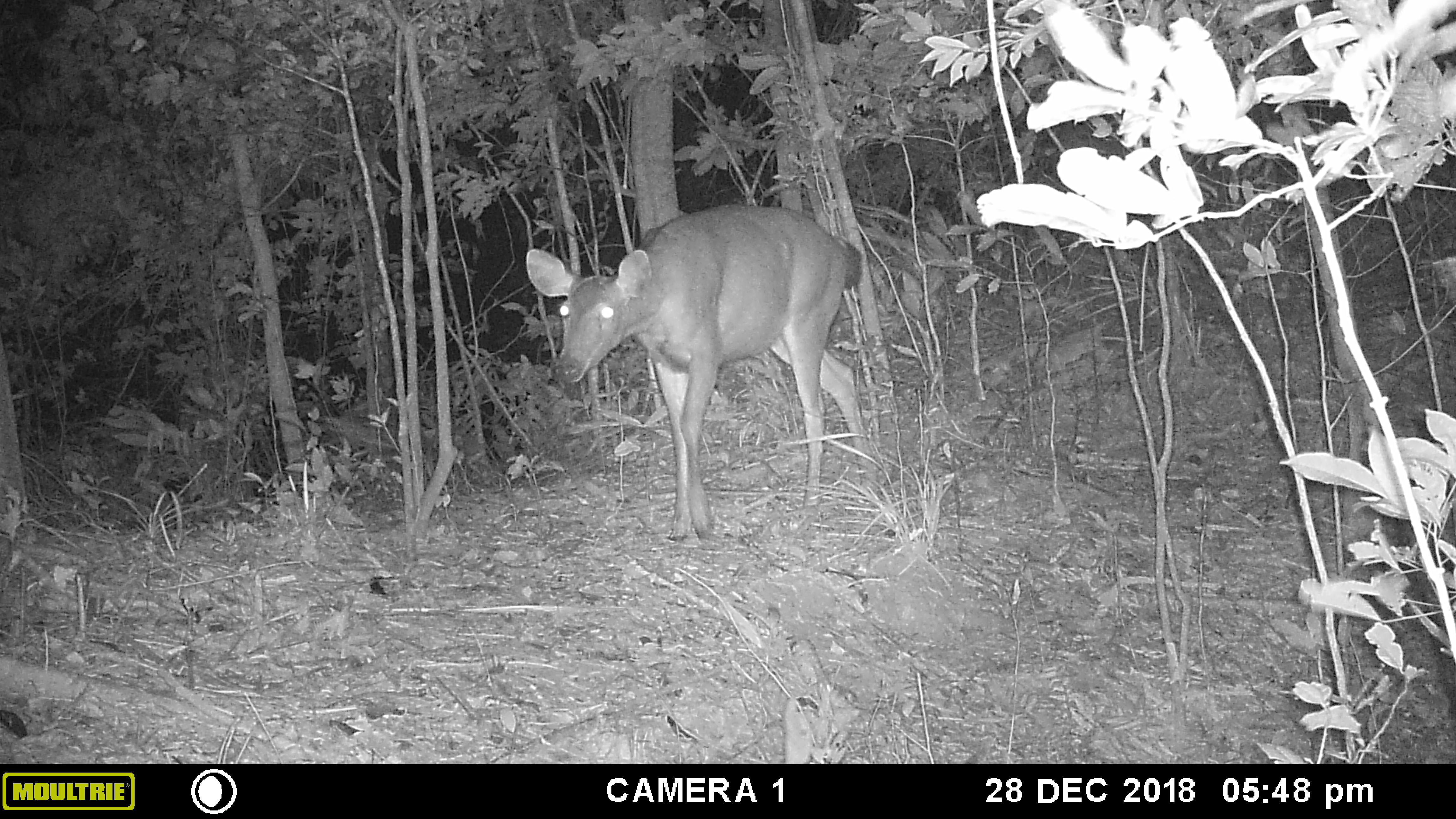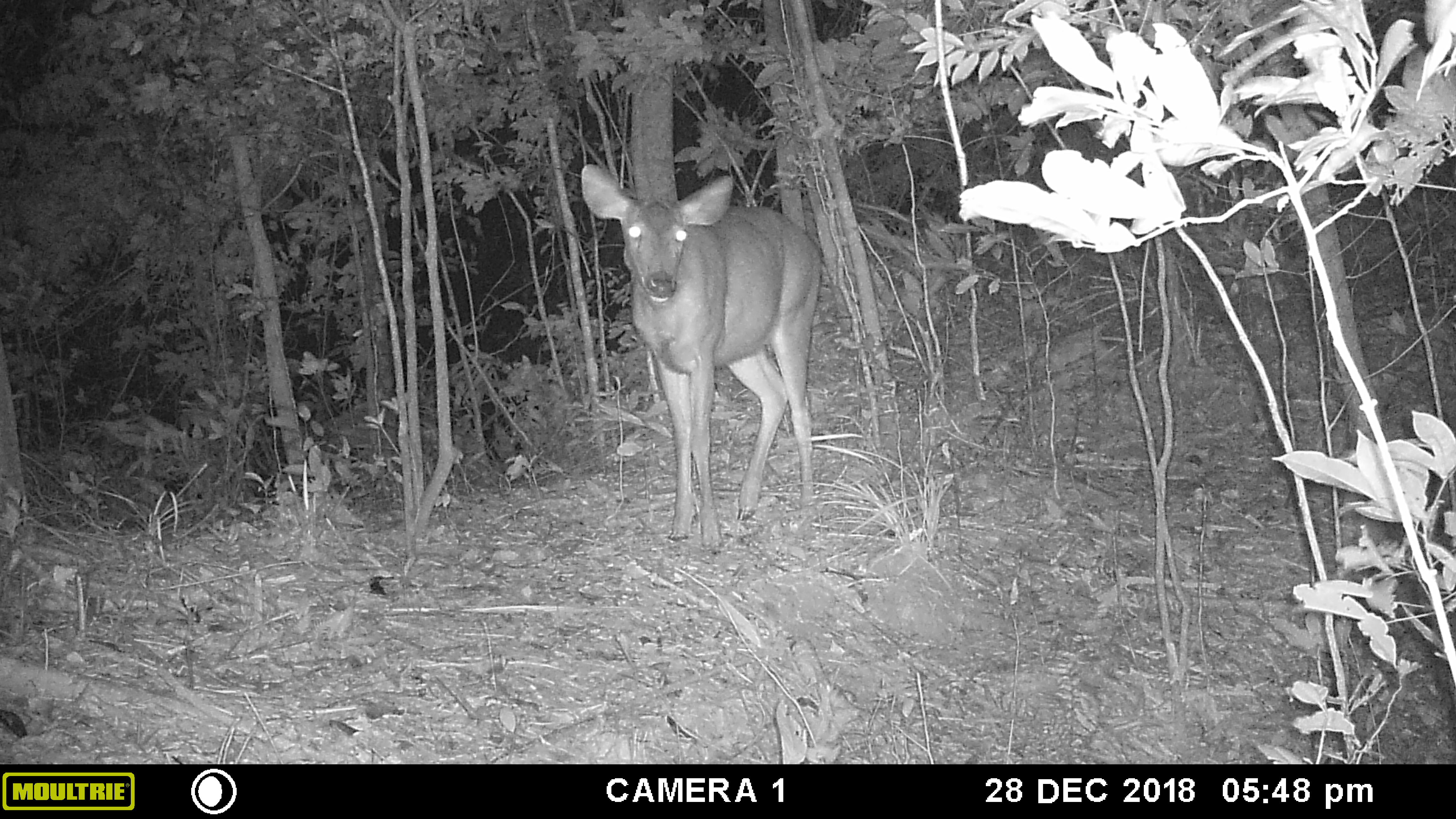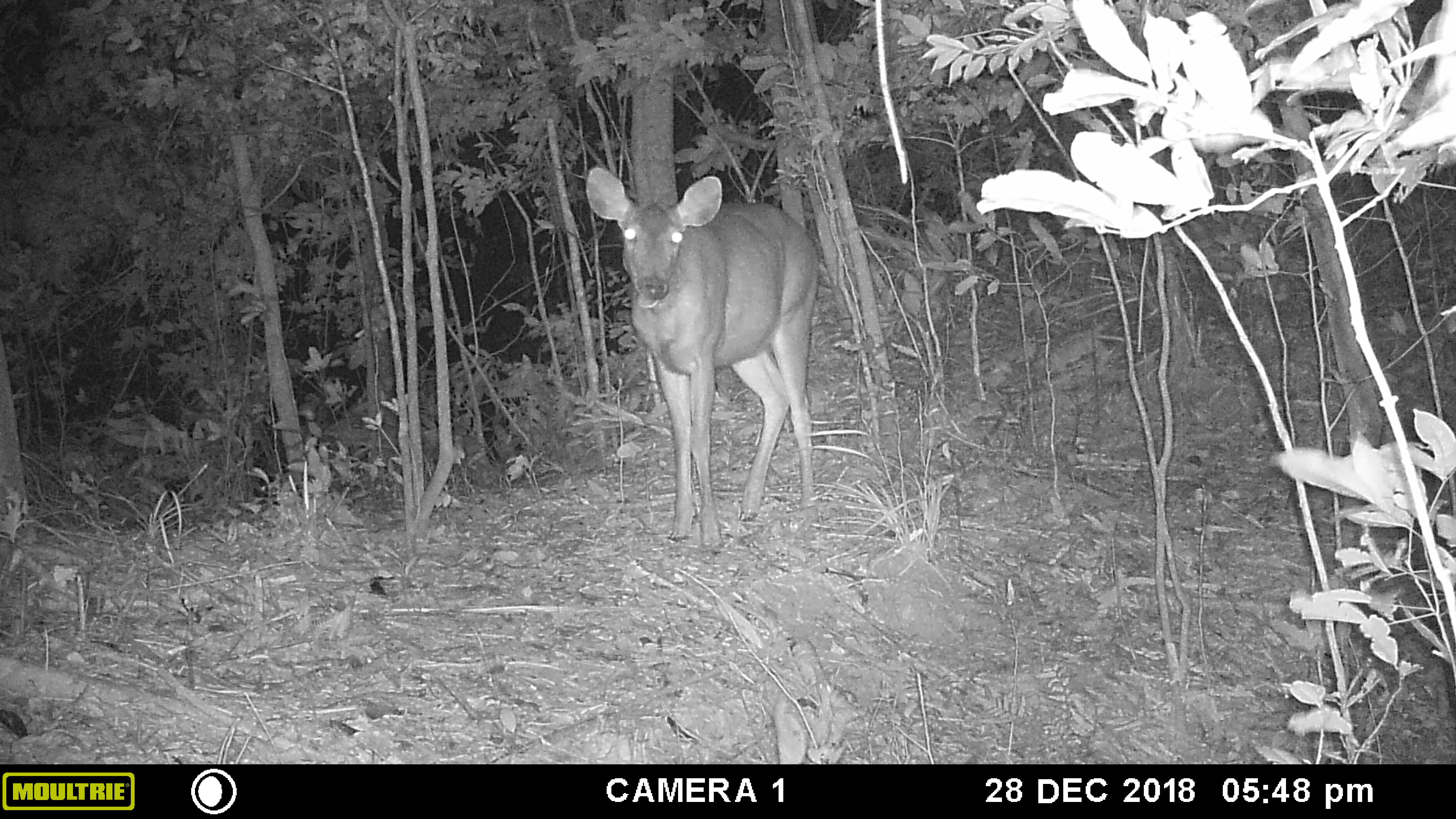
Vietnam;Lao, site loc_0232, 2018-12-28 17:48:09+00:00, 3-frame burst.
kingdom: Animalia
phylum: Chordata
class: Mammalia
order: Artiodactyla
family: Cervidae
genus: Rusa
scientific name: Rusa unicolor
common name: sambar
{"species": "sambar (Rusa unicolor)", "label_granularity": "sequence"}